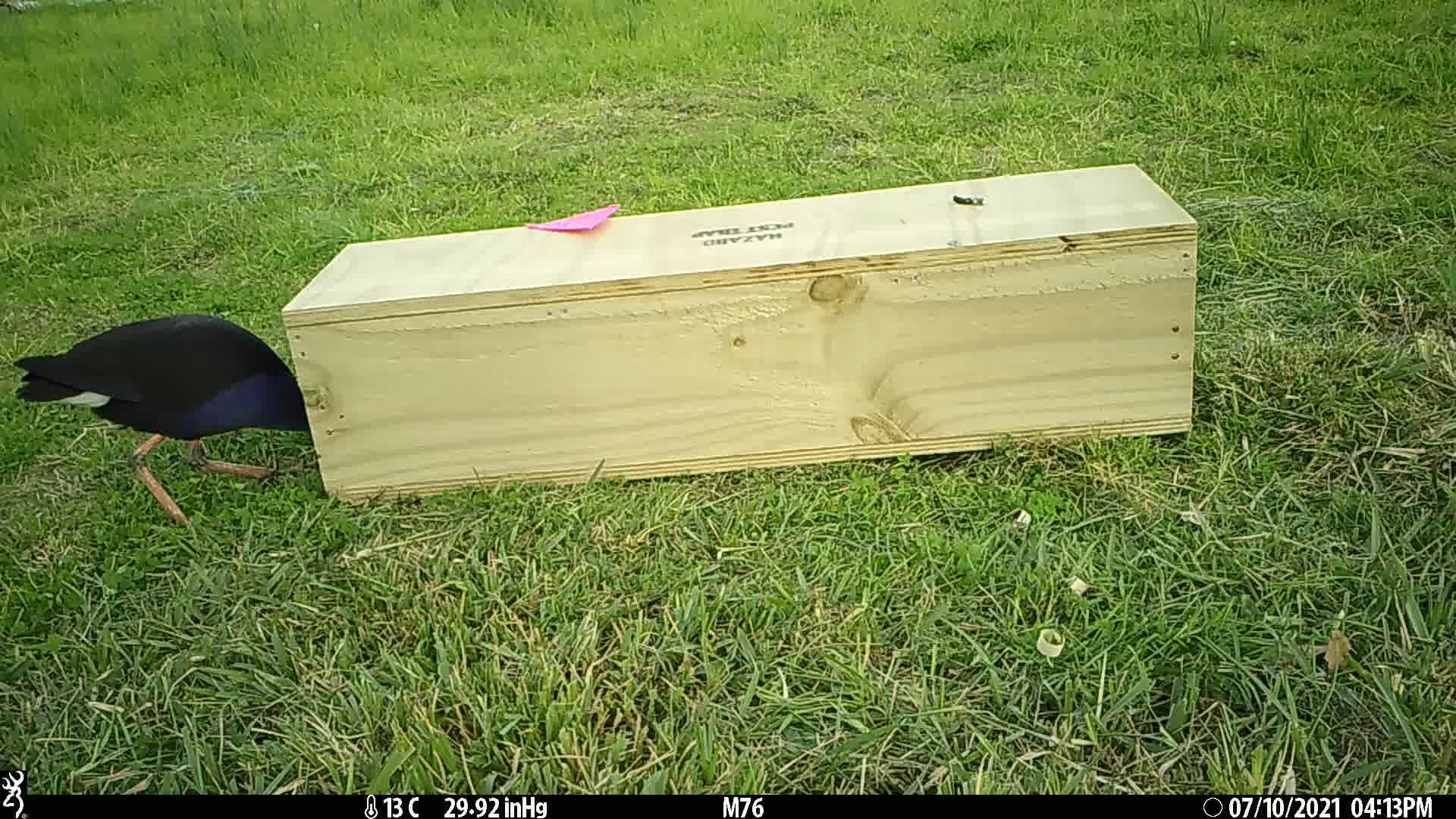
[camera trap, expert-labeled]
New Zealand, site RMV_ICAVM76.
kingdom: Animalia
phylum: Chordata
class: Aves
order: Gruiformes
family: Rallidae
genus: Porphyrio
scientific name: Porphyrio melanotus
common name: australasian swamphen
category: pukeko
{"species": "pukeko (australasian swamphen) (Porphyrio melanotus)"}